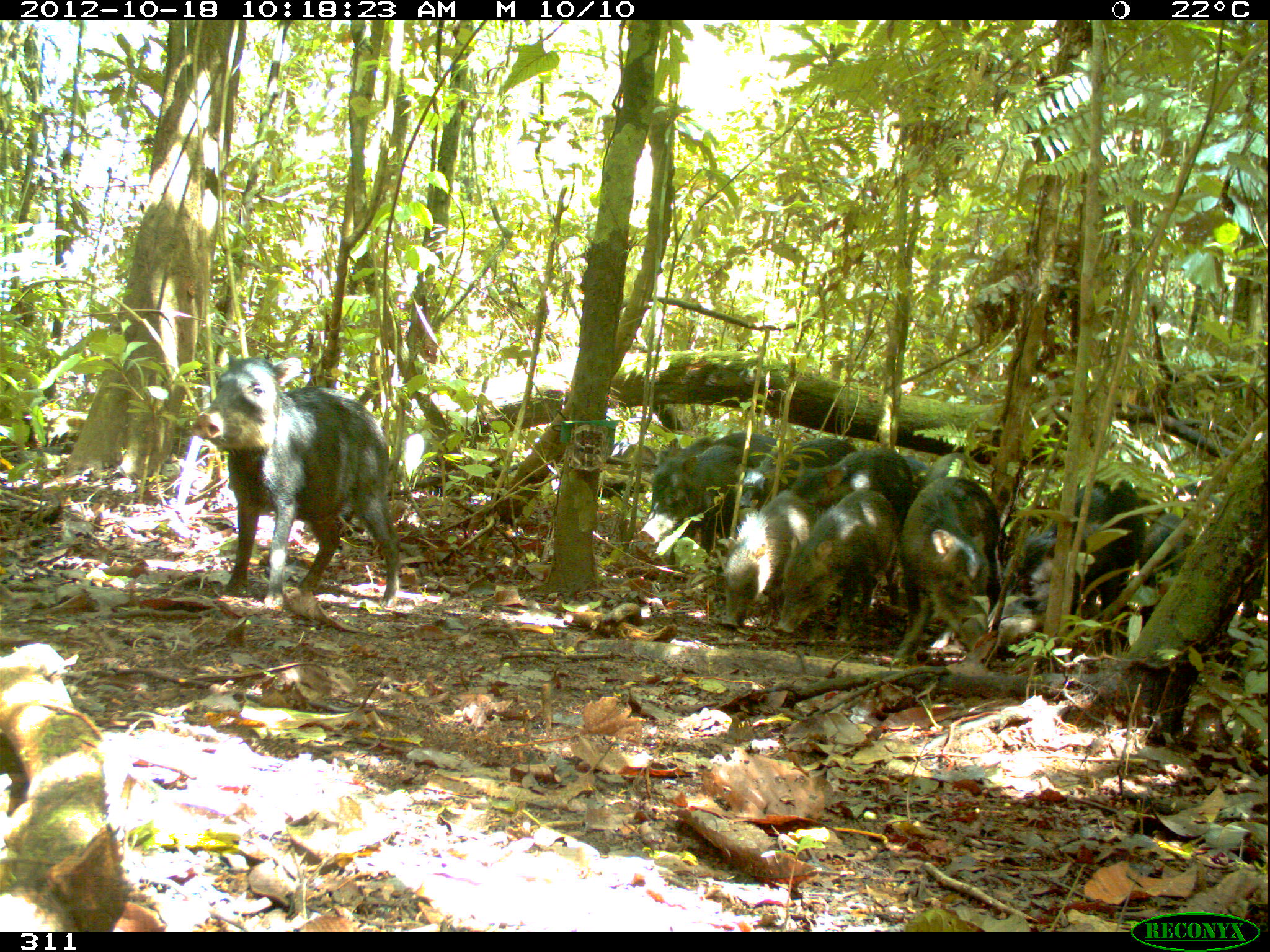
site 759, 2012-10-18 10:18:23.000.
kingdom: Animalia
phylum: Chordata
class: Mammalia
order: Artiodactyla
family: Tayassuidae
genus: Tayassu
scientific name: Tayassu pecari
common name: white-lipped peccary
Tayassu pecari (white-lipped peccary).